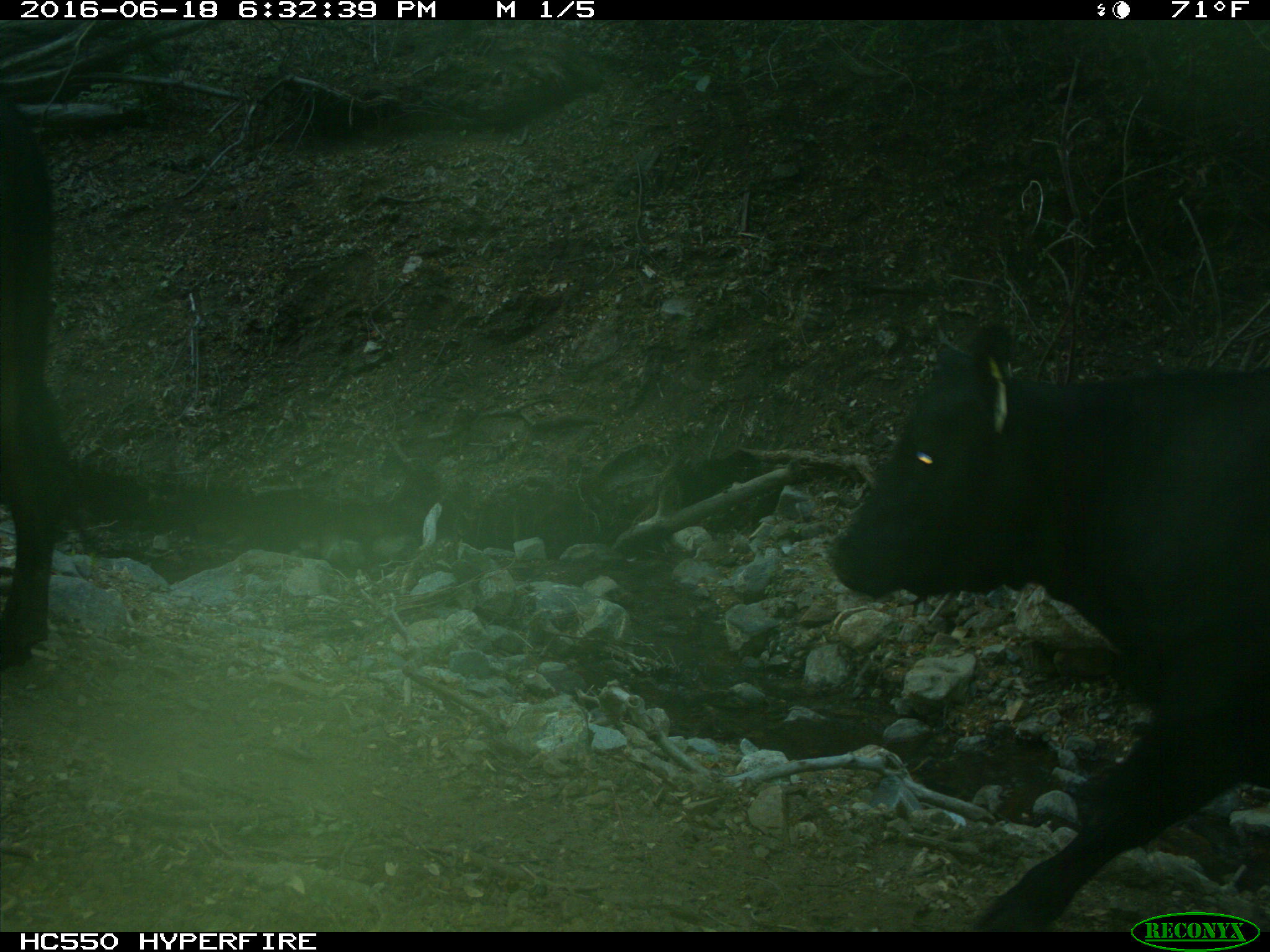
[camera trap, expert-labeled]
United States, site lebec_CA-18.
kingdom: Animalia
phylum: Chordata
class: Mammalia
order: Artiodactyla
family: Bovidae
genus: Bos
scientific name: Bos taurus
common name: domestic cow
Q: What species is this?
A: Bos taurus (domestic cow).